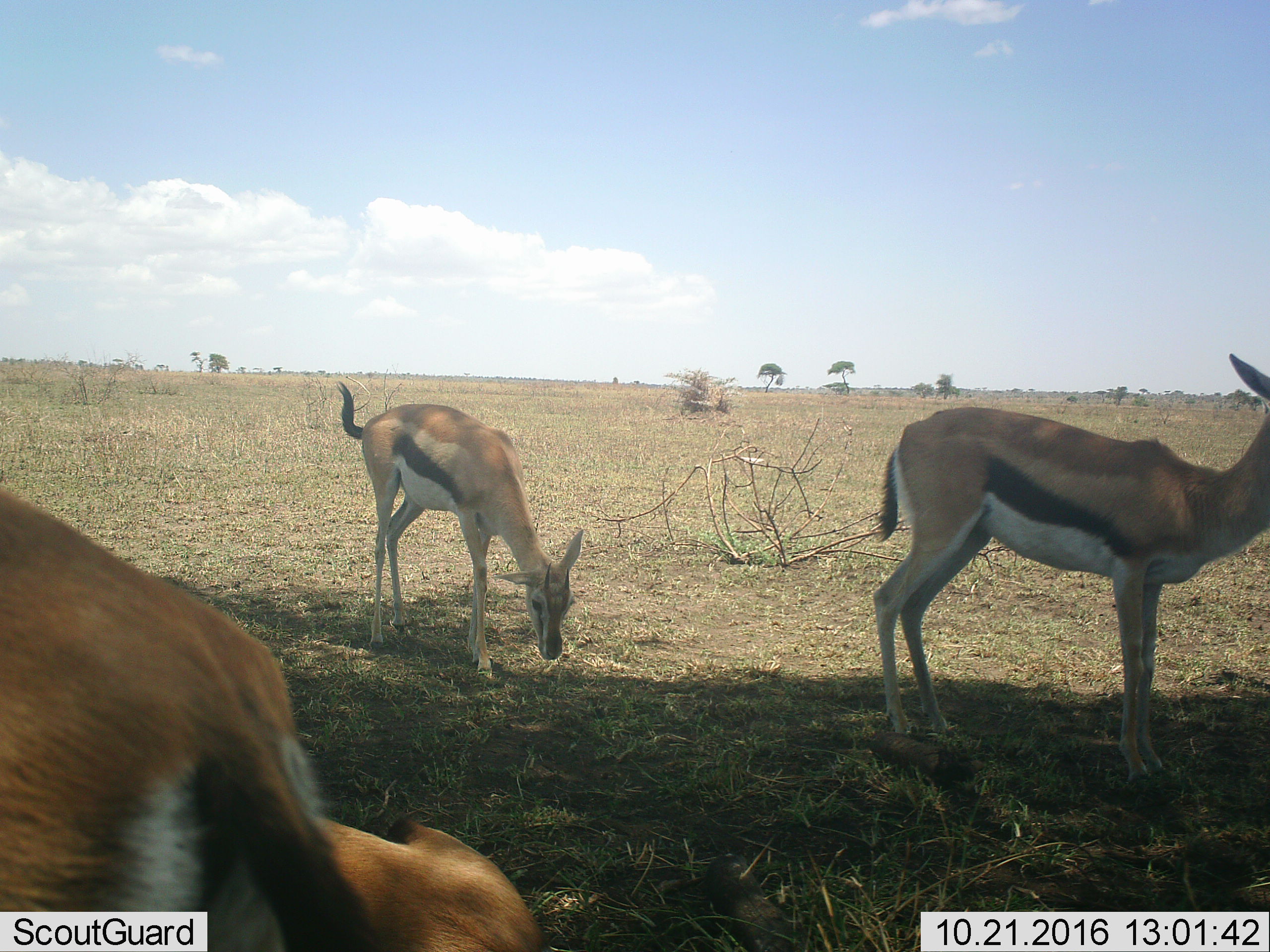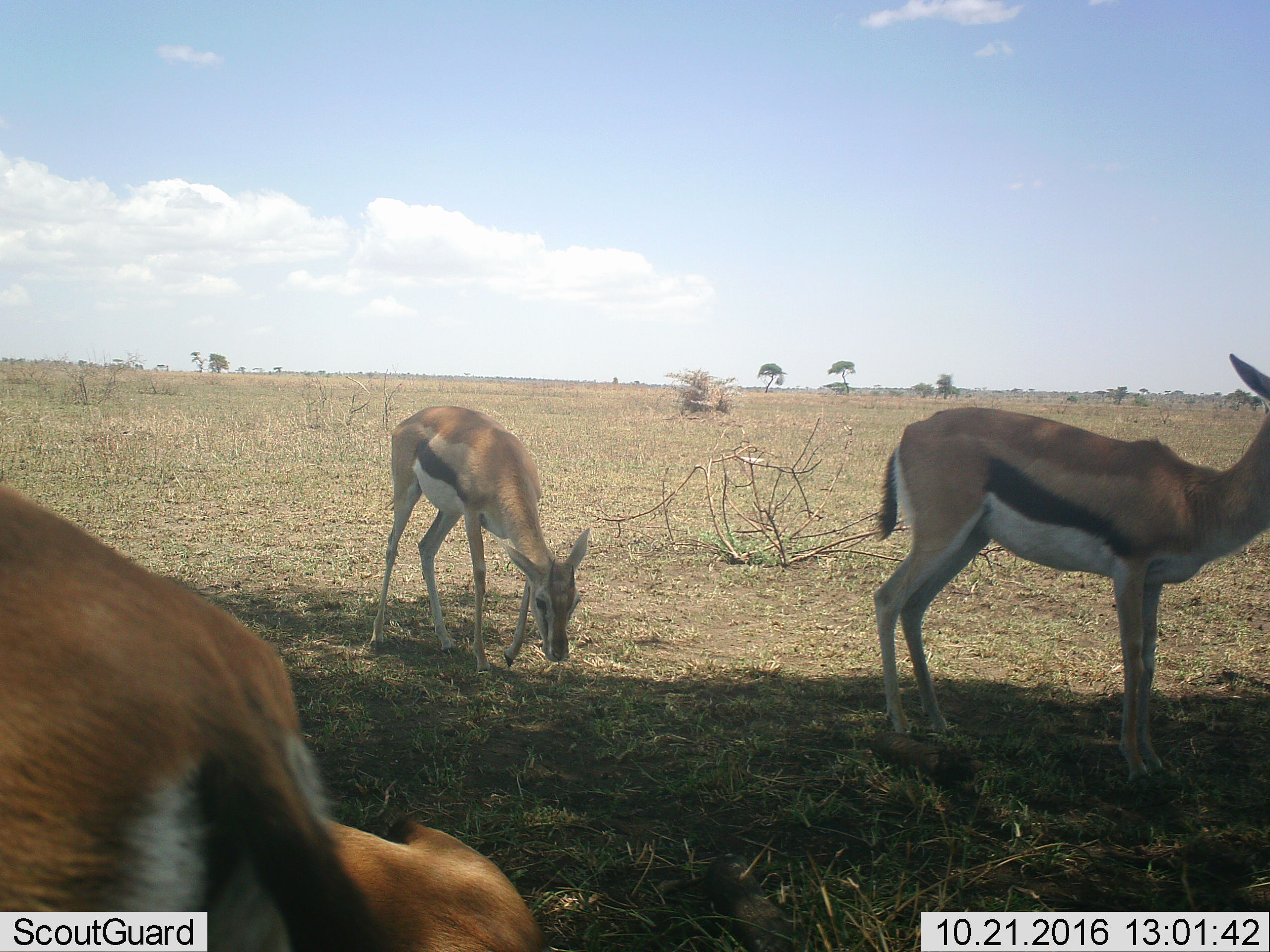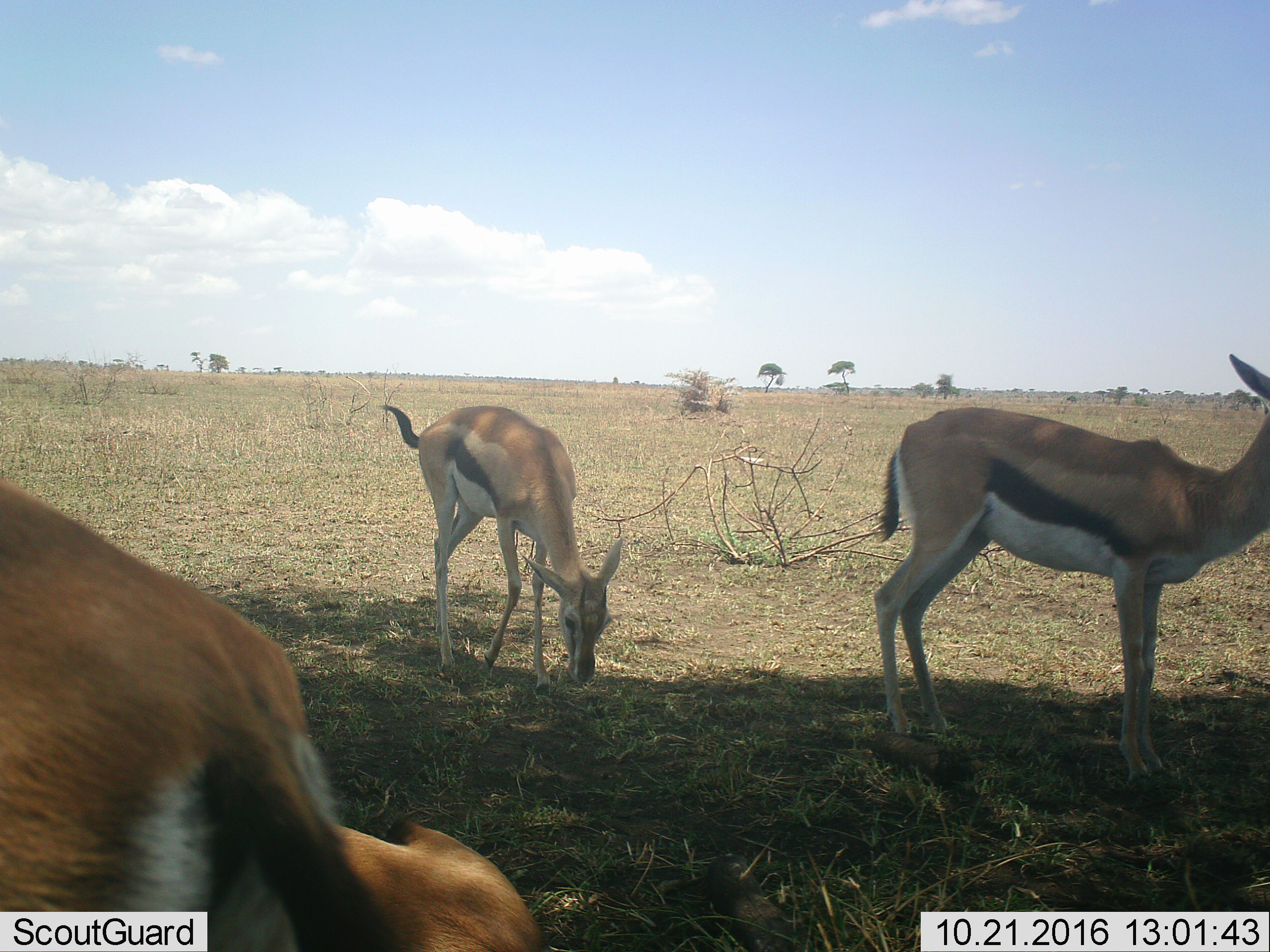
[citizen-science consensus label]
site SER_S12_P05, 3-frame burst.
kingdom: Animalia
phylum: Chordata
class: Mammalia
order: Artiodactyla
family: Bovidae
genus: Eudorcas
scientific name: Eudorcas thomsonii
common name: thomson's gazelle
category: gazellethomsons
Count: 3.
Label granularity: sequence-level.